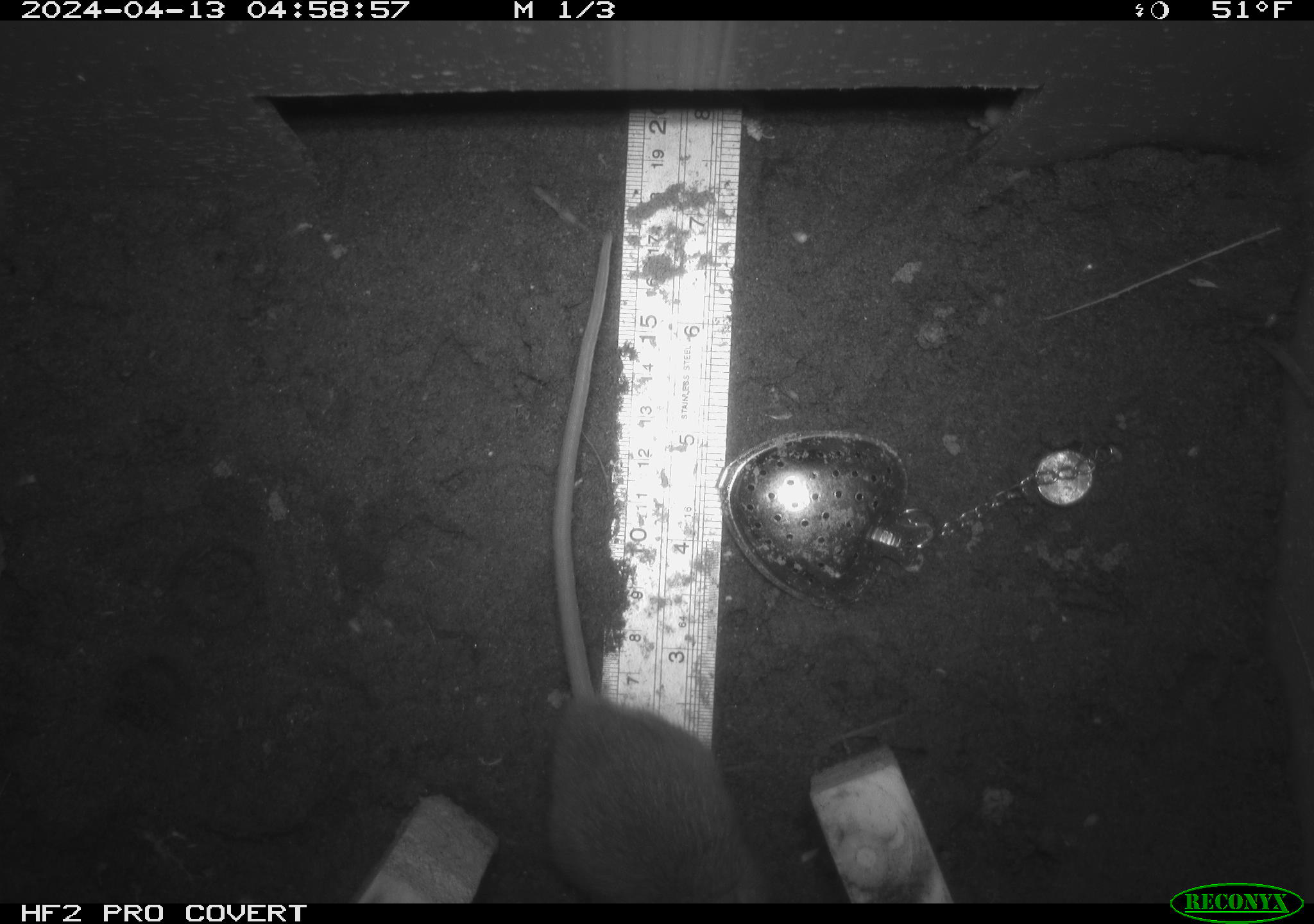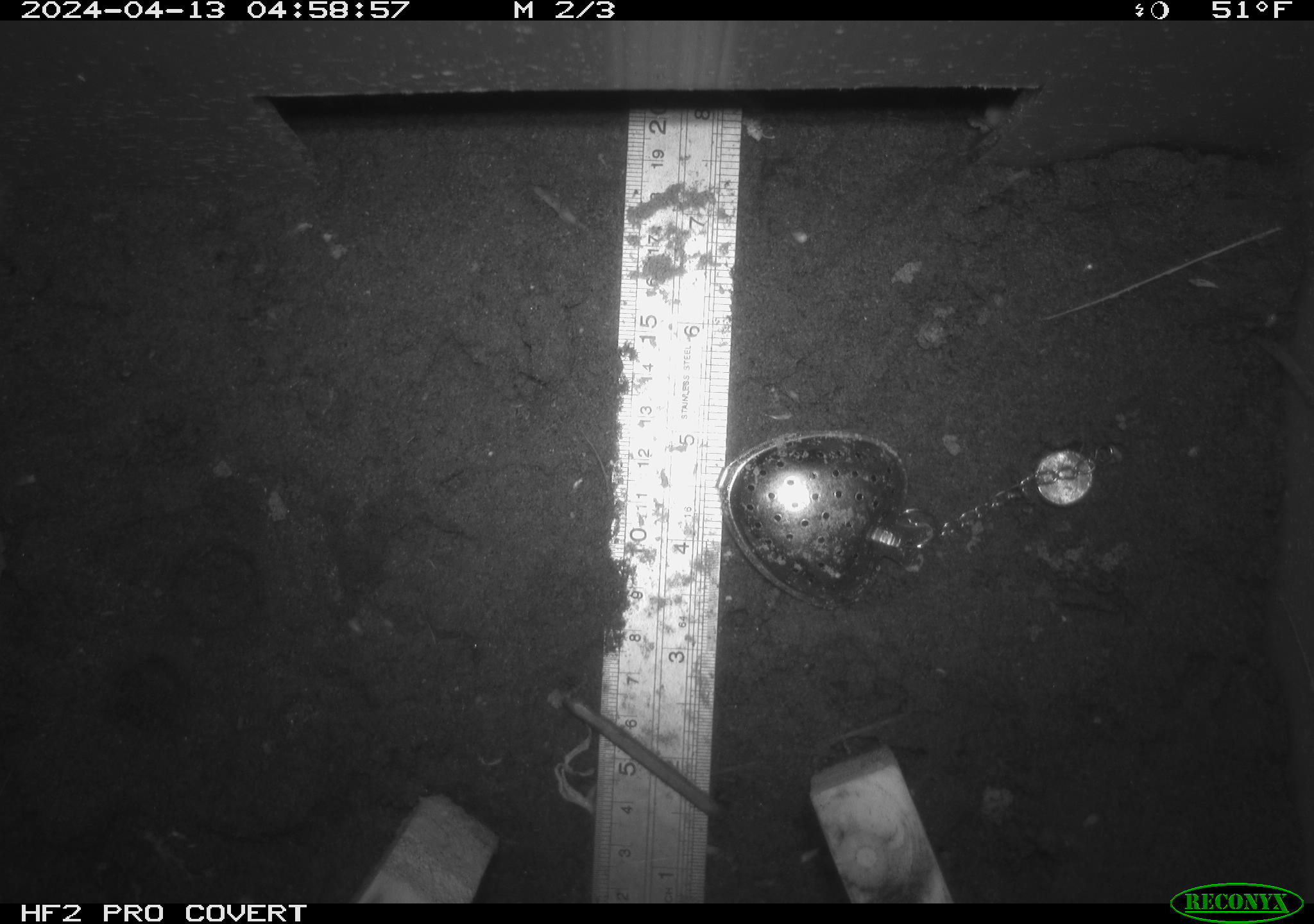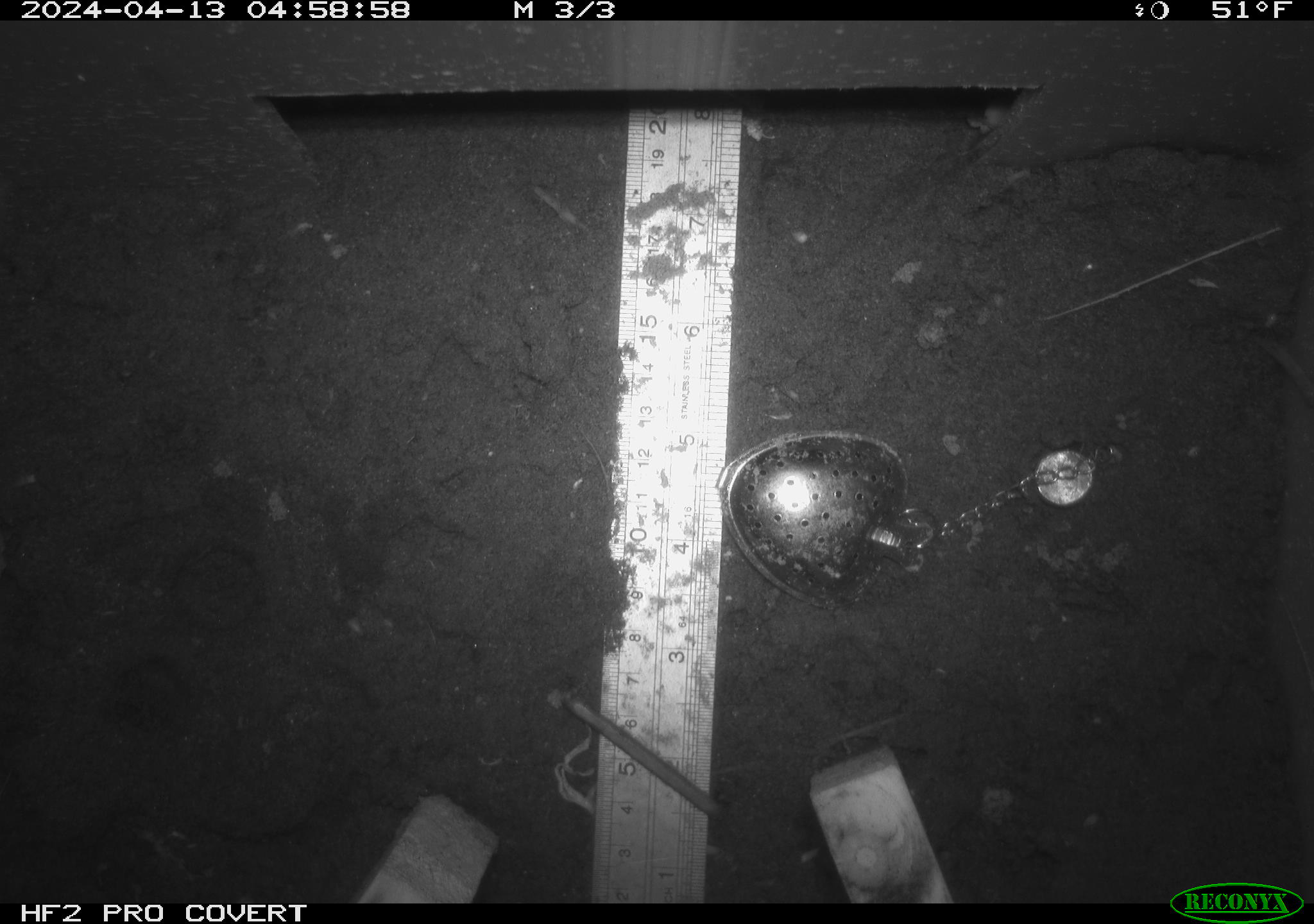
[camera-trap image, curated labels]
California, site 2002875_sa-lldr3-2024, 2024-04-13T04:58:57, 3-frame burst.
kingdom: Animalia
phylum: Chordata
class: Mammalia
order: Rodentia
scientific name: Rodentia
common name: rodent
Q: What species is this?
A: Rodent (Rodentia).